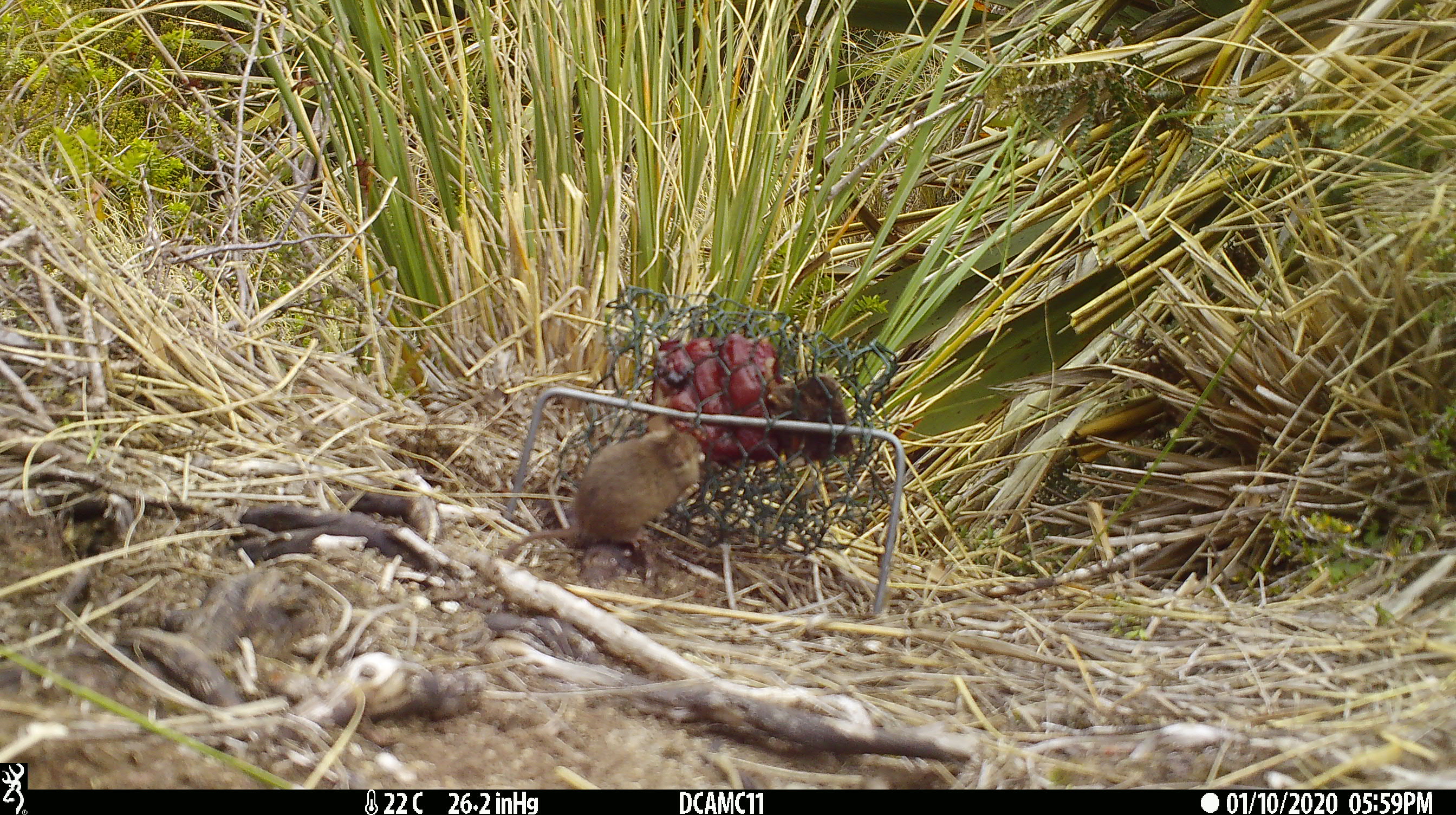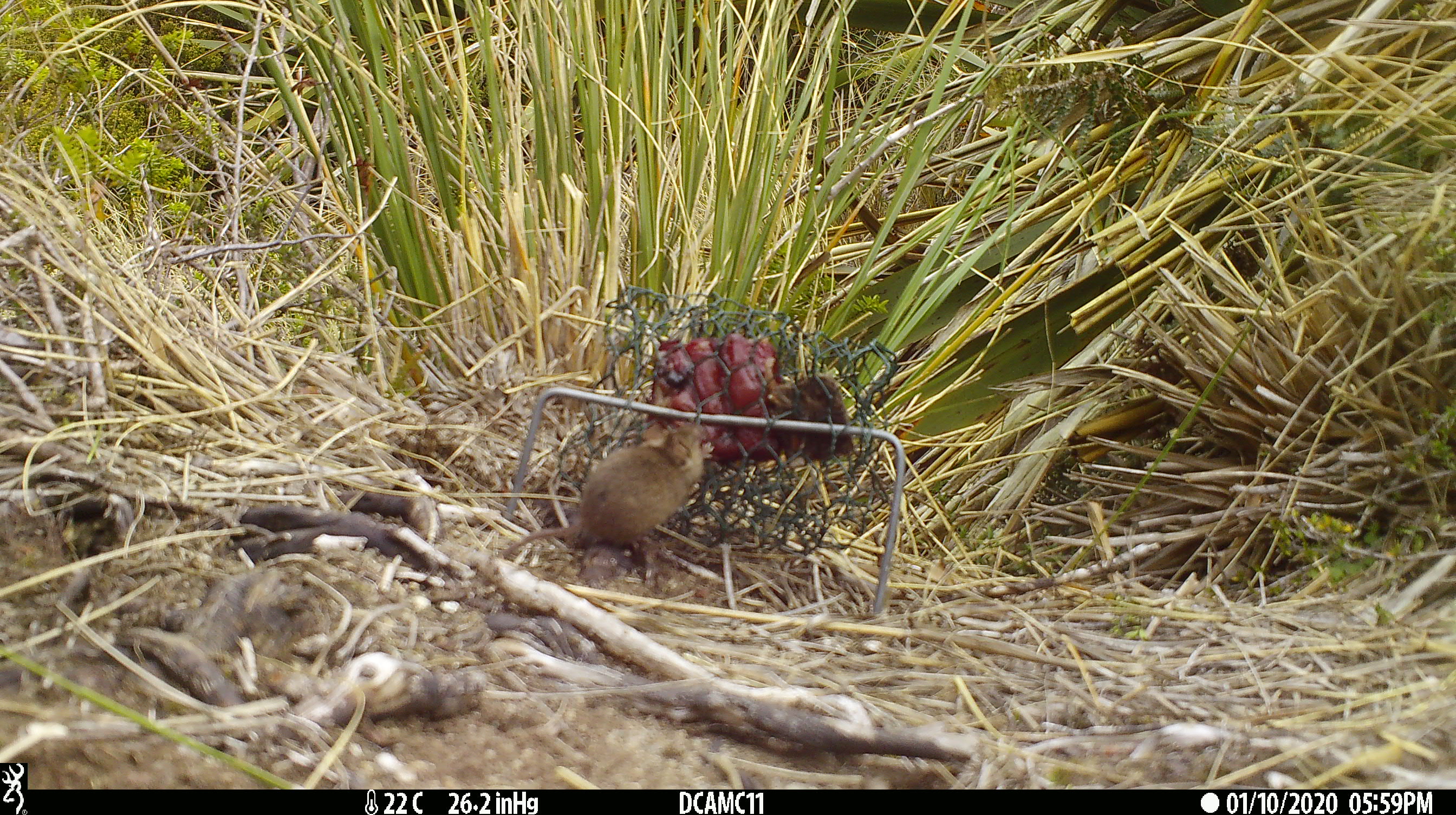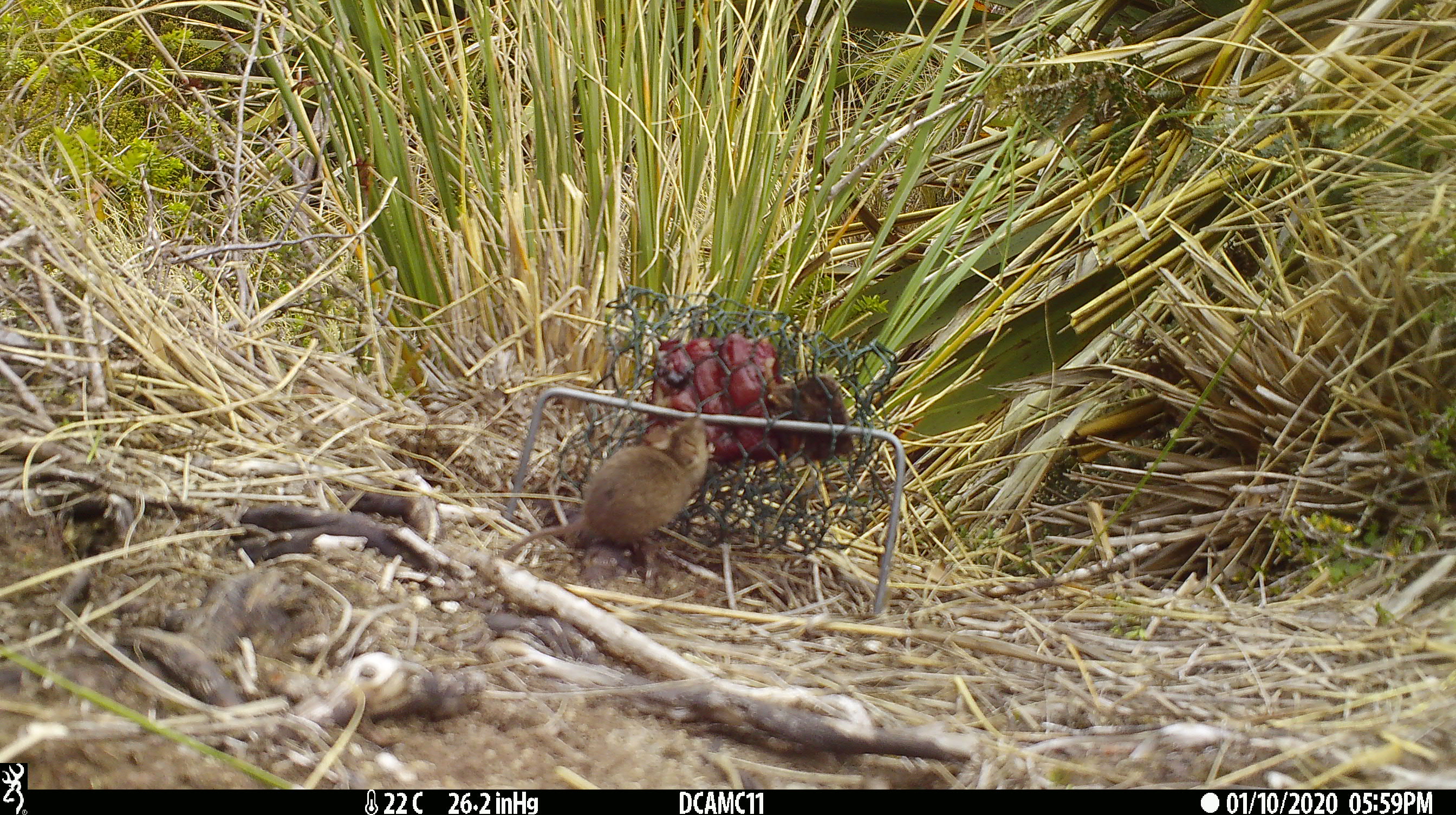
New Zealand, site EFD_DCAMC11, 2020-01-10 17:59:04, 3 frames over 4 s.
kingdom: Animalia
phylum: Chordata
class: Mammalia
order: Rodentia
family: Muridae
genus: Mus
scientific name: Mus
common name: mouse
Mouse (Mus).